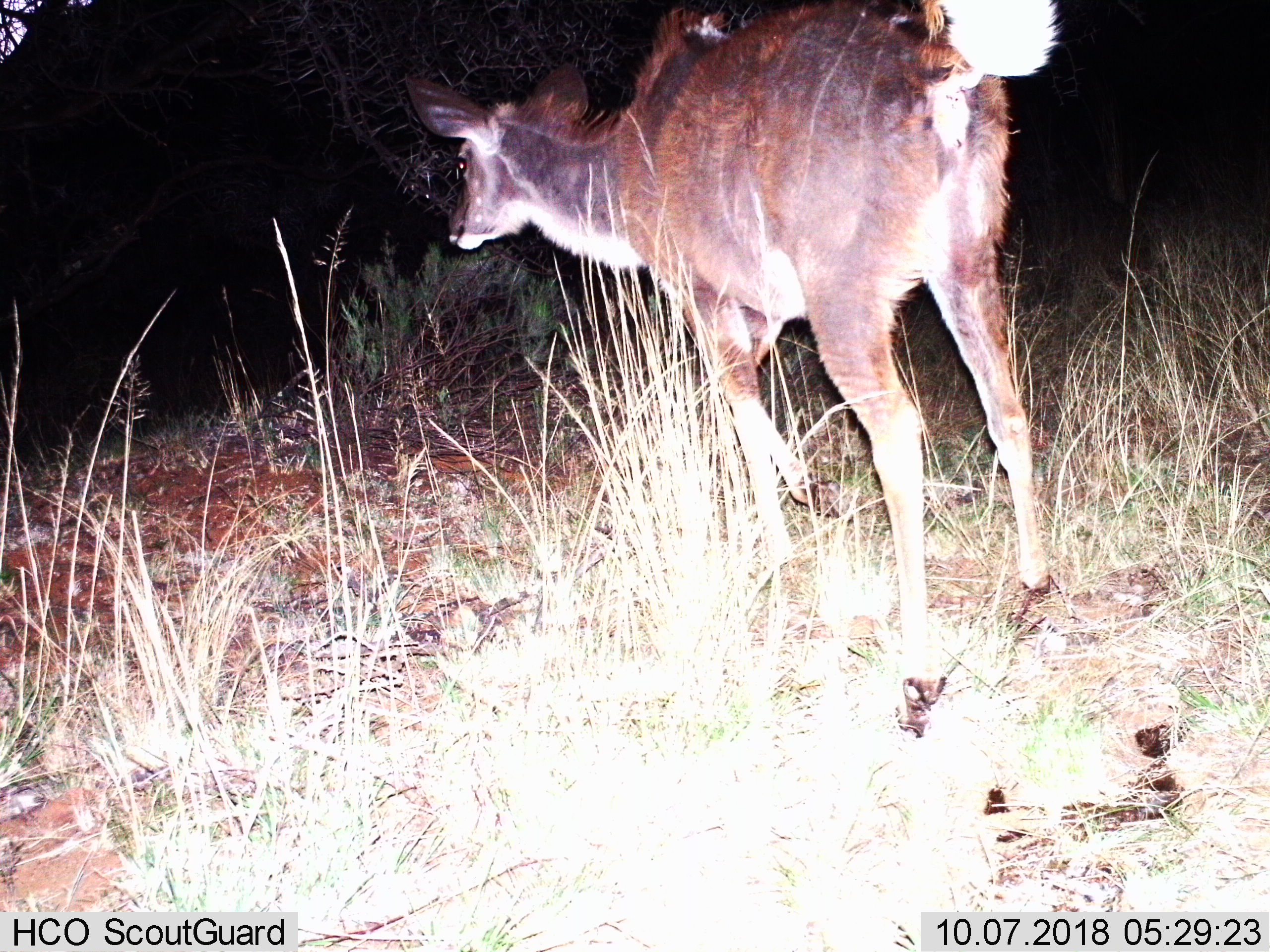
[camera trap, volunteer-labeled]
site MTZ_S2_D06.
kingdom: Animalia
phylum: Chordata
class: Mammalia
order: Artiodactyla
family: Bovidae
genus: Tragelaphus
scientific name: Tragelaphus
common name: kudu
Kudu (Tragelaphus), count 1. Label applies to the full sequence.